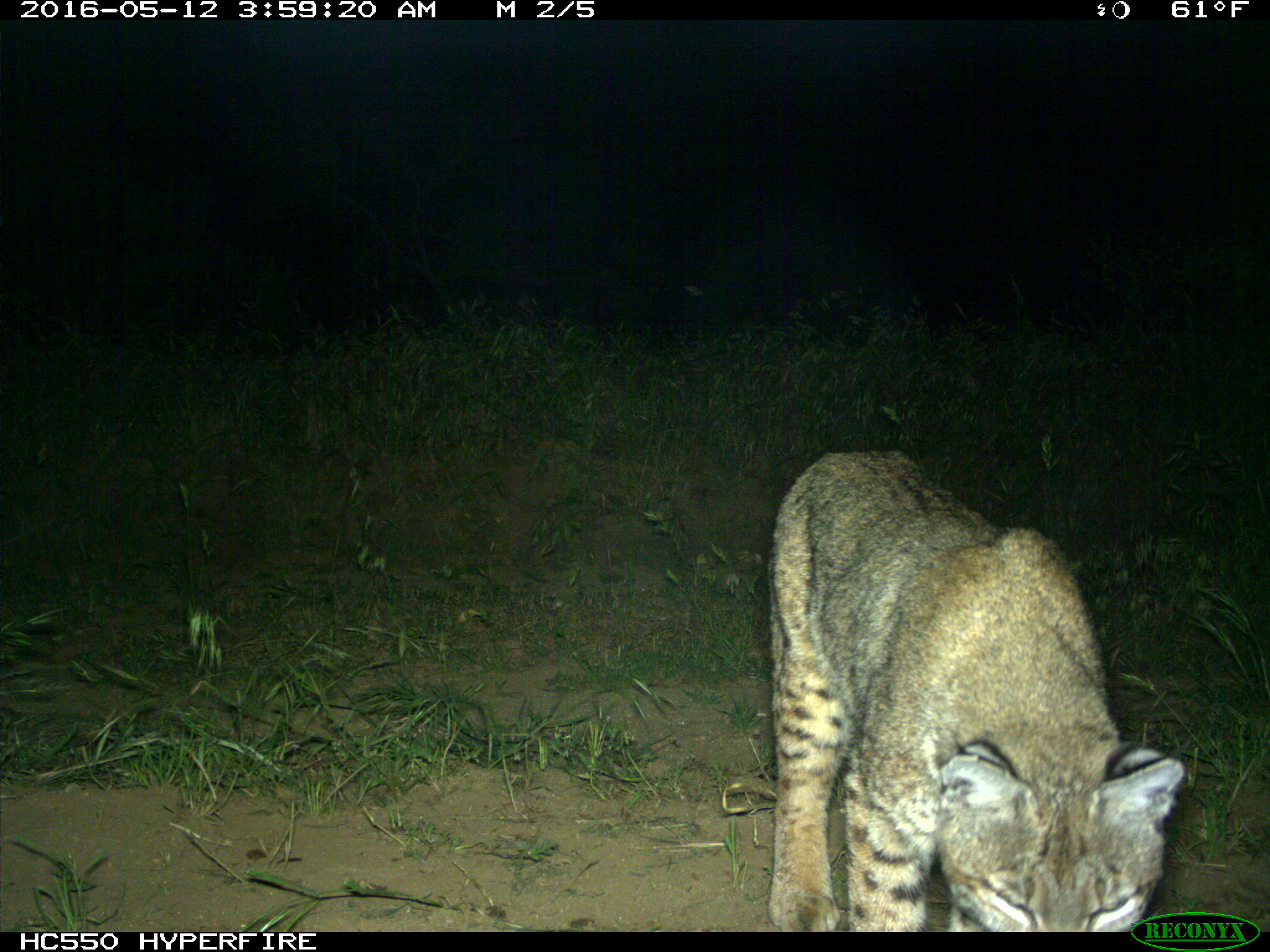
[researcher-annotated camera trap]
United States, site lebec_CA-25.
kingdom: Animalia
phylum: Chordata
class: Mammalia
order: Carnivora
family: Felidae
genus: Lynx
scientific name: Lynx rufus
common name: bobcat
Lynx rufus (bobcat).